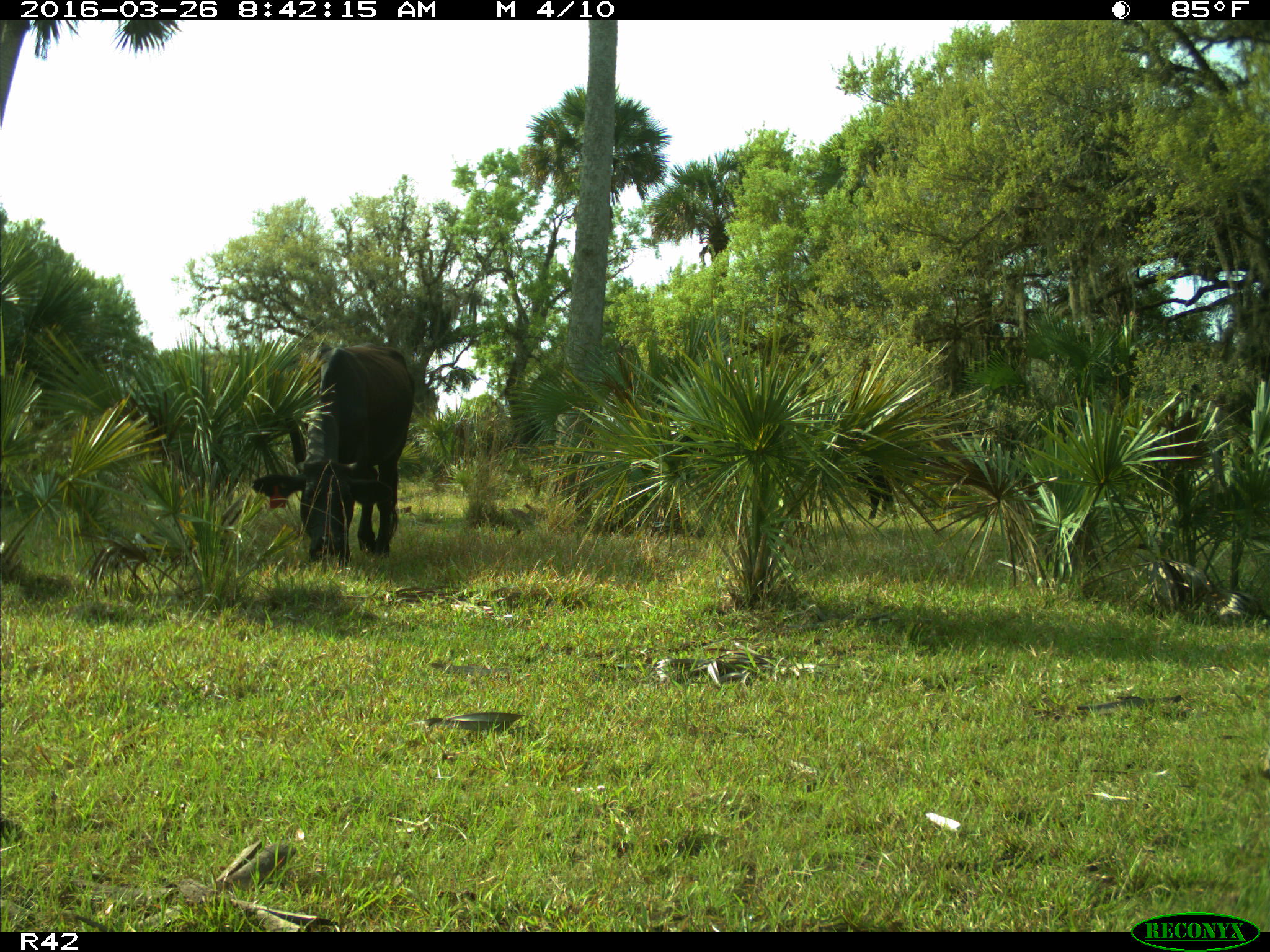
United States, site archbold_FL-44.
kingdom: Animalia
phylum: Chordata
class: Mammalia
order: Artiodactyla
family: Bovidae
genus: Bos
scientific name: Bos taurus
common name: domestic cow